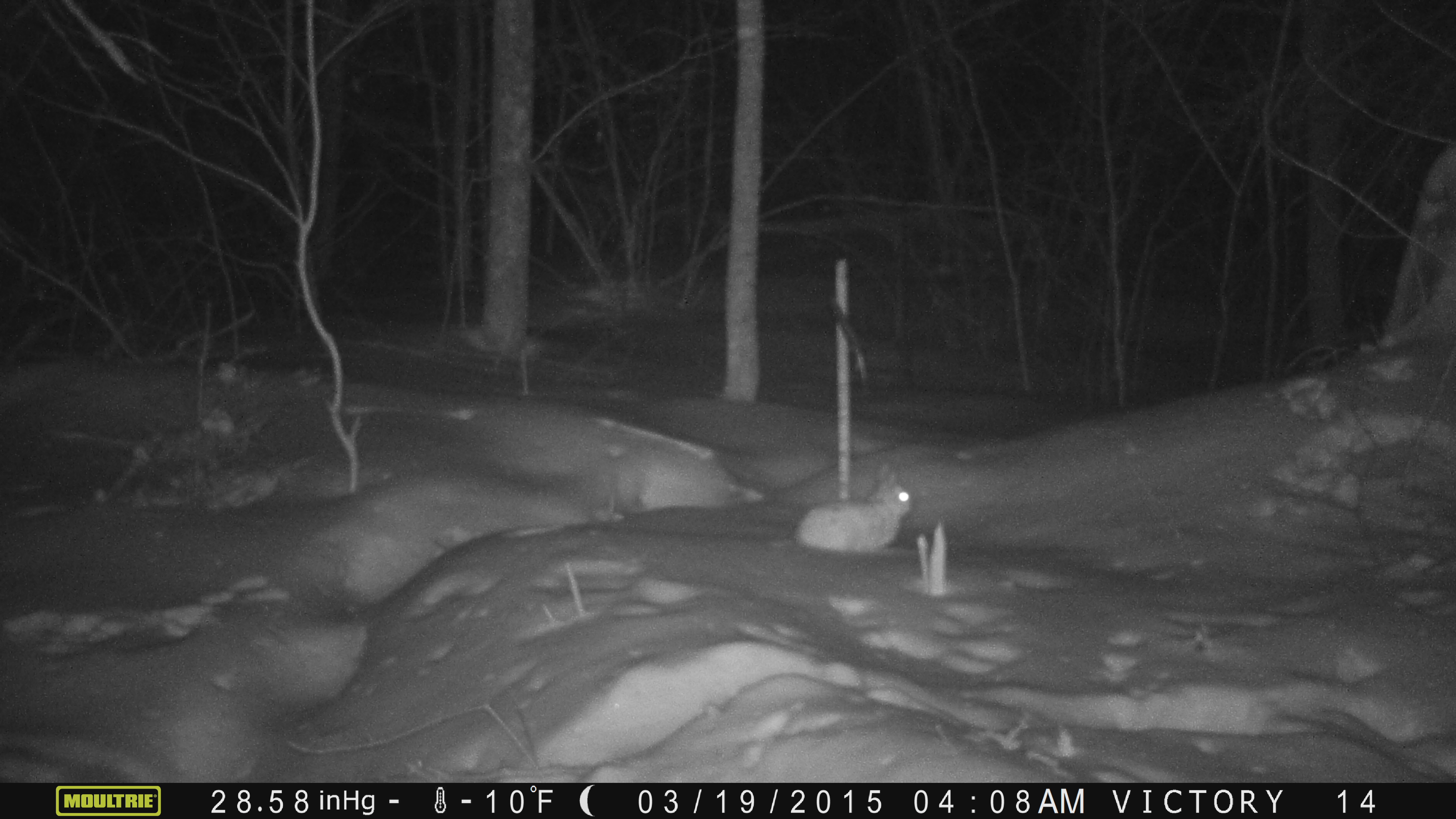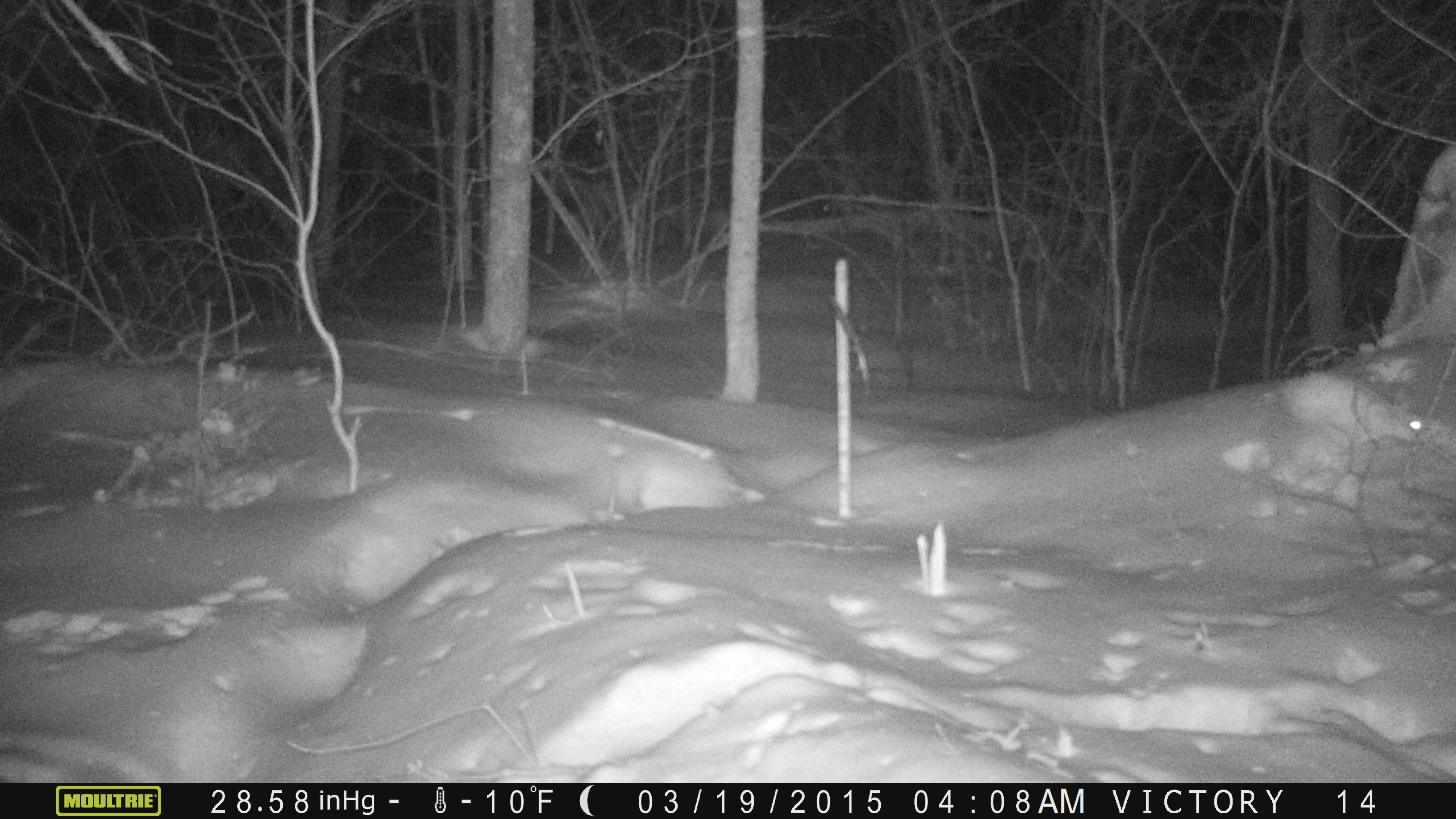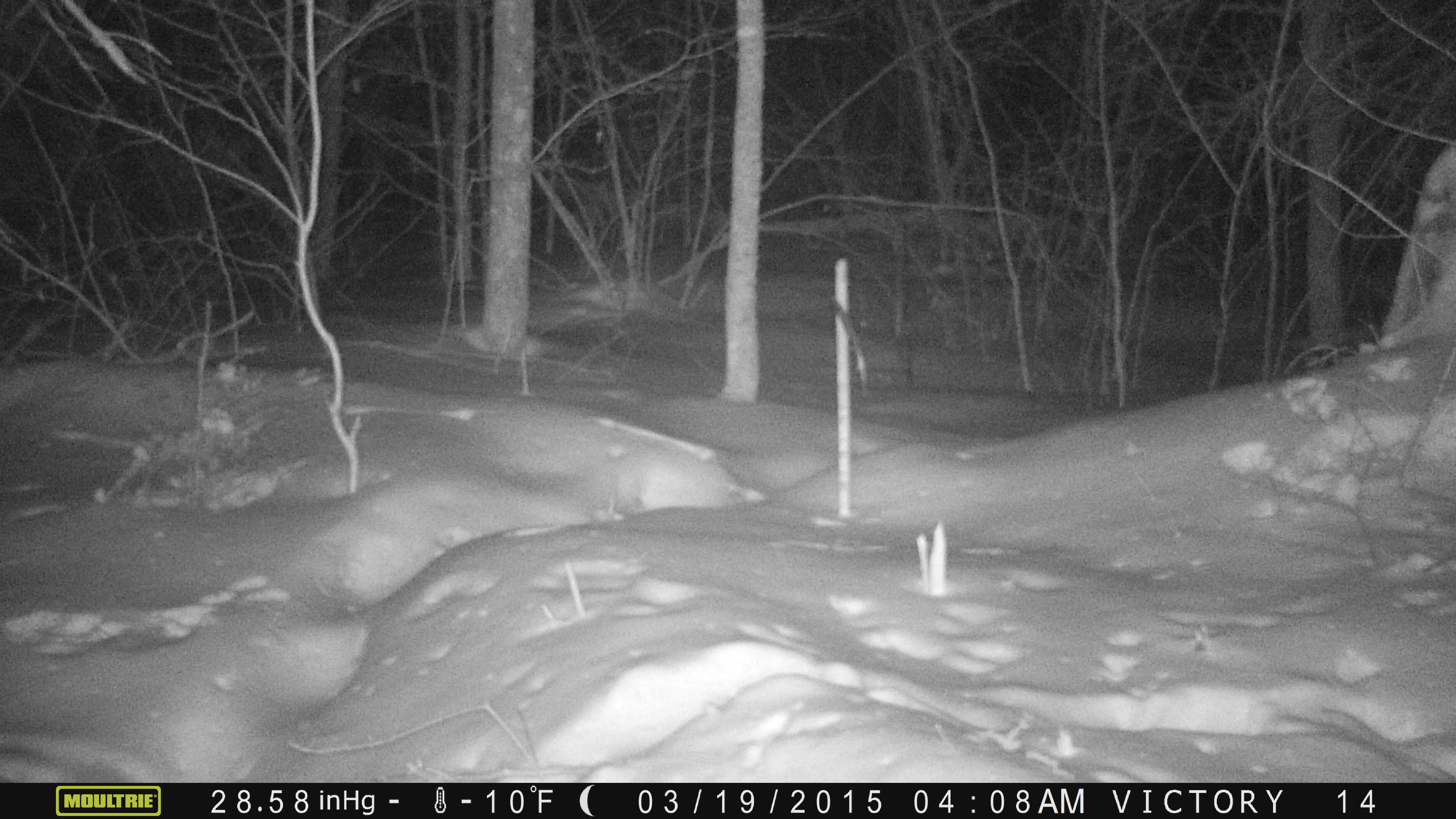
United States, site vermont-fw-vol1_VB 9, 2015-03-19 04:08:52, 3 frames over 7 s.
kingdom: Animalia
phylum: Chordata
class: Mammalia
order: Lagomorpha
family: Leporidae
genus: Lepus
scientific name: Lepus americanus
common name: snowshoe hare